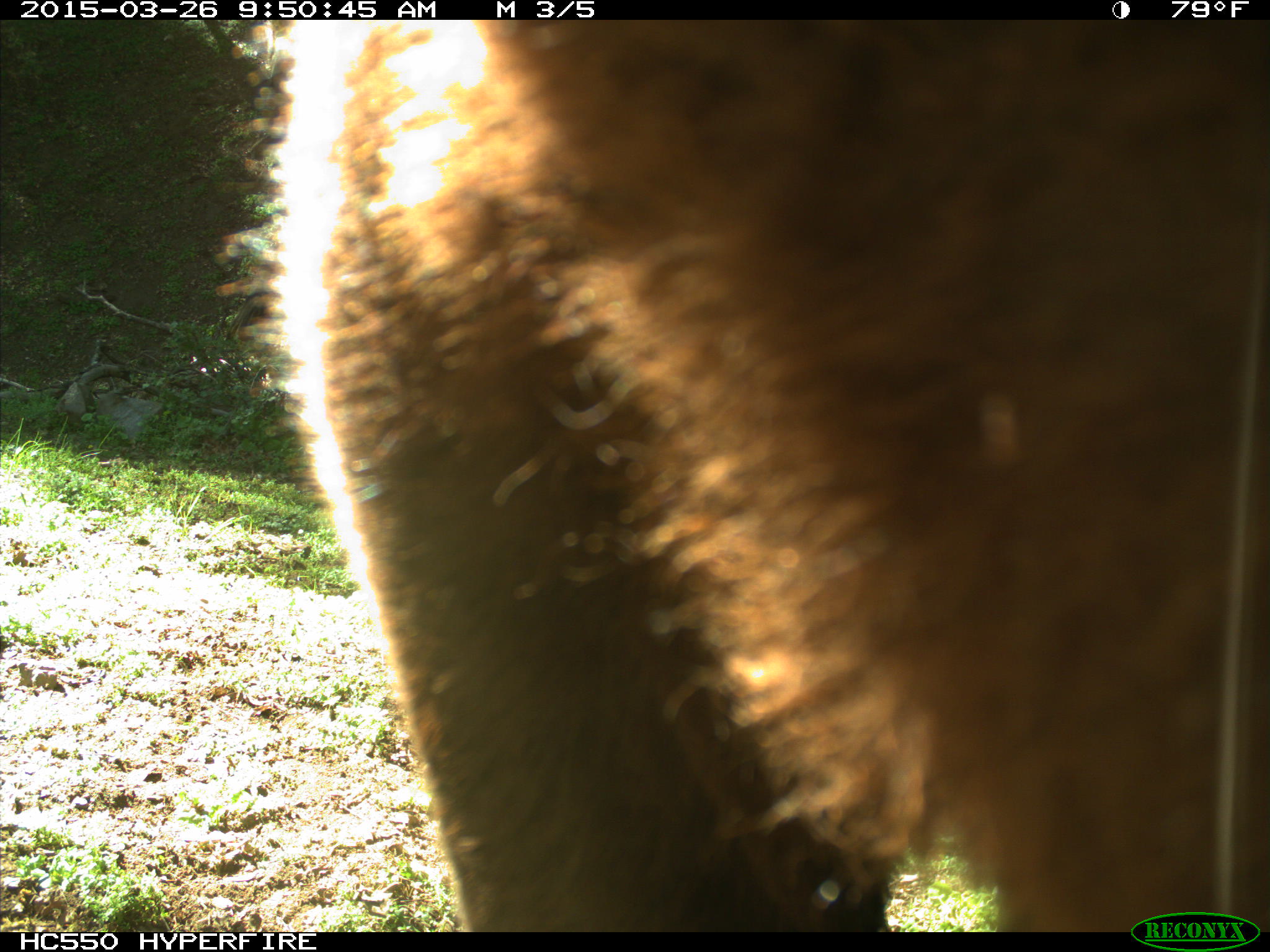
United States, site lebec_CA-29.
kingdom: Animalia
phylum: Chordata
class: Mammalia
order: Artiodactyla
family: Bovidae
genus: Bos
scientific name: Bos taurus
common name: domestic cow